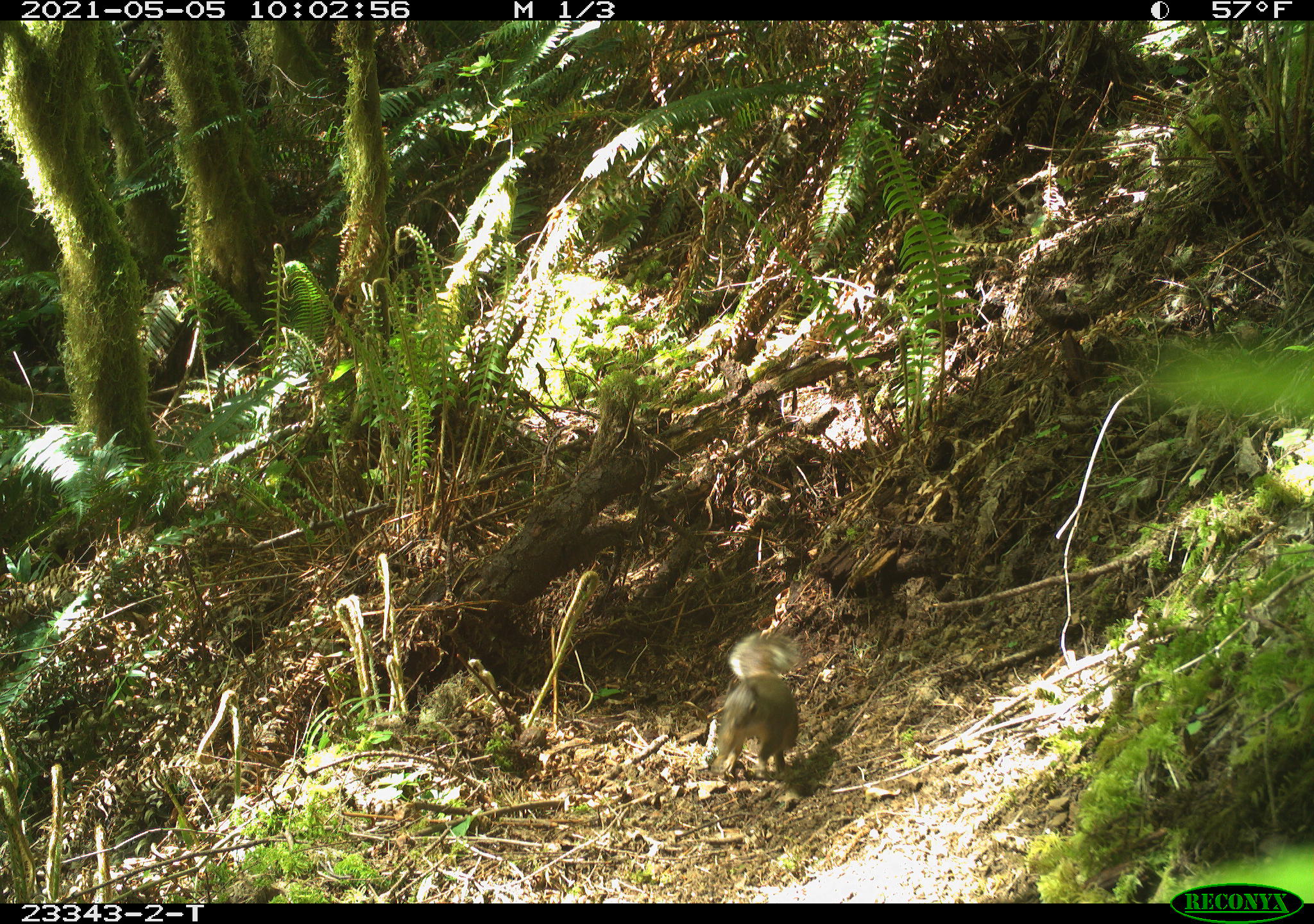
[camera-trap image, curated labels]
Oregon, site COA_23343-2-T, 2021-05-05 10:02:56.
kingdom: Animalia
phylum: Chordata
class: Mammalia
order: Rodentia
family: Sciuridae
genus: Tamiasciurus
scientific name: Tamiasciurus douglasii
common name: douglas squirrel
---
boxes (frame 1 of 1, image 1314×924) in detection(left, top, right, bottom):
douglas squirrel: detection(699, 635, 804, 777)